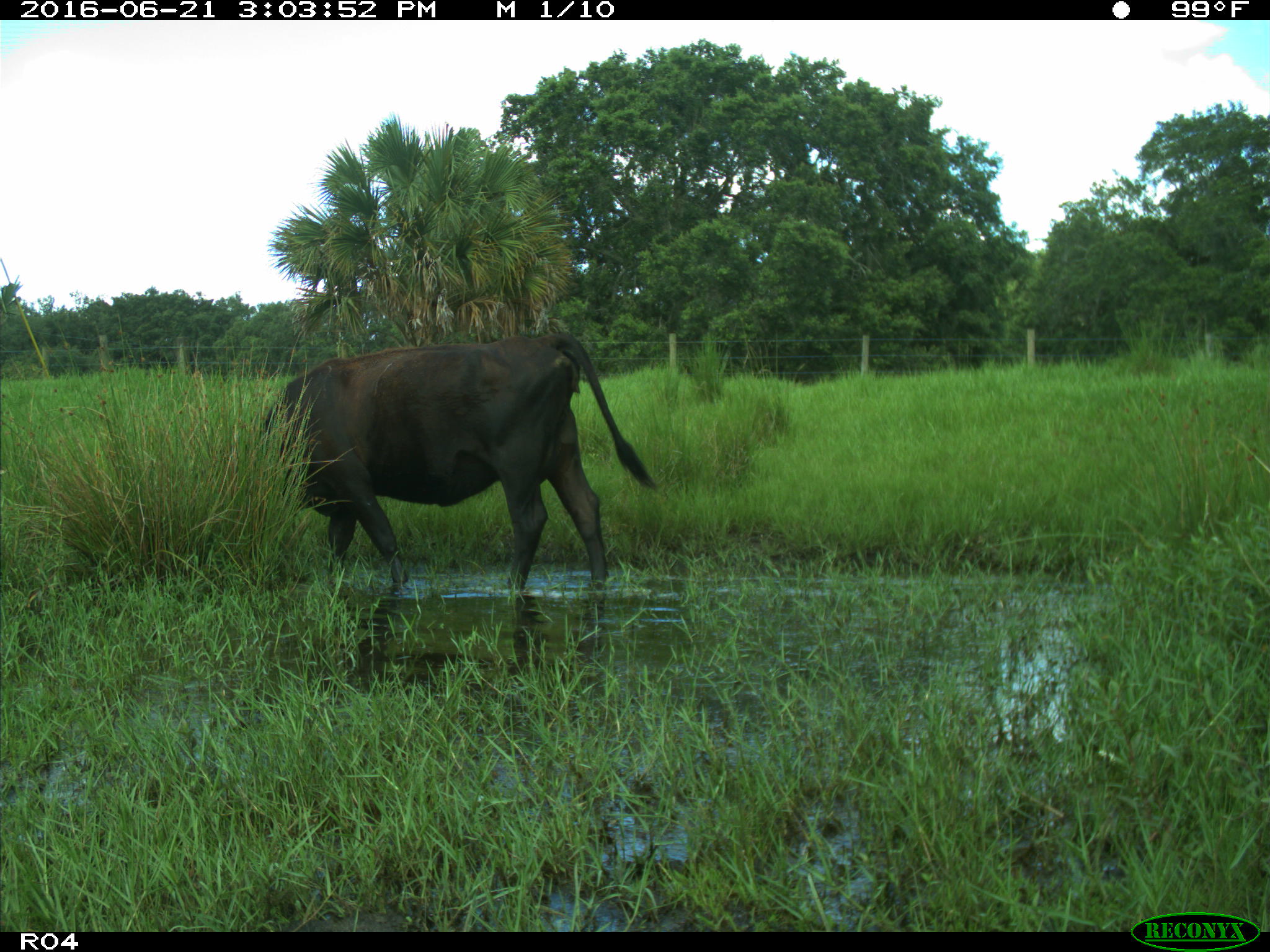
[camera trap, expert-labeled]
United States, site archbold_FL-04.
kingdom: Animalia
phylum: Chordata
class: Mammalia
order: Artiodactyla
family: Bovidae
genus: Bos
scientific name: Bos taurus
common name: domestic cow